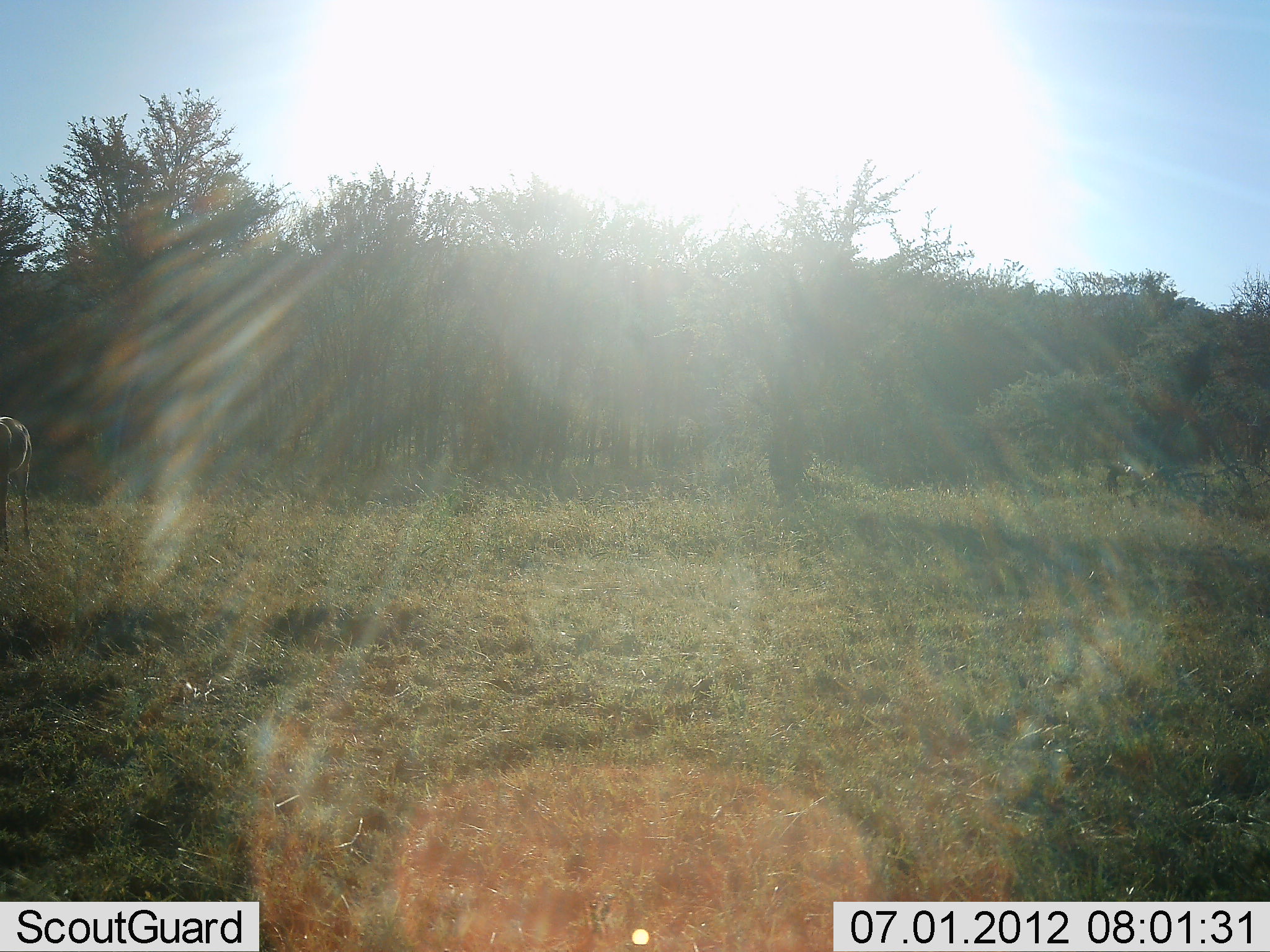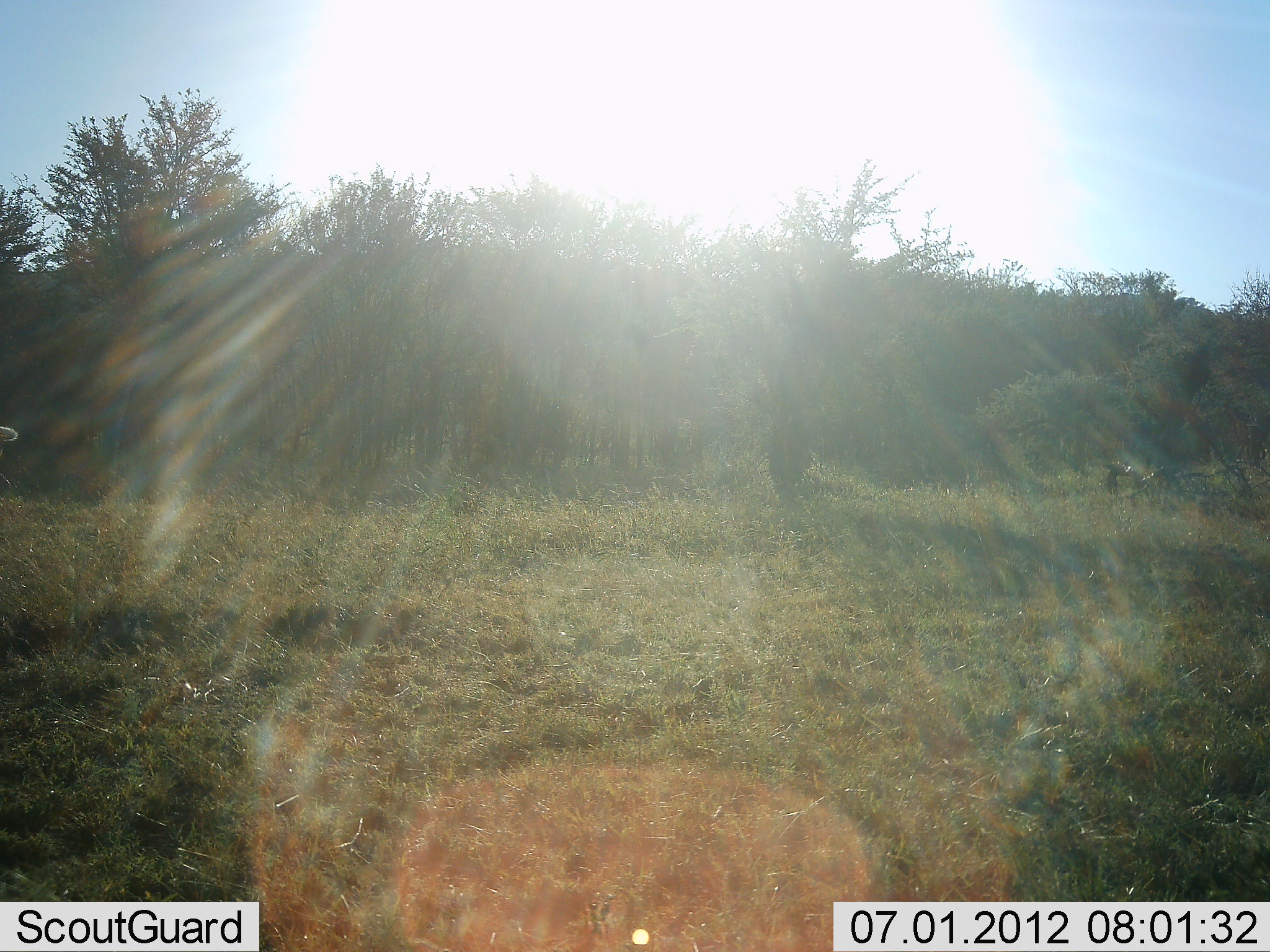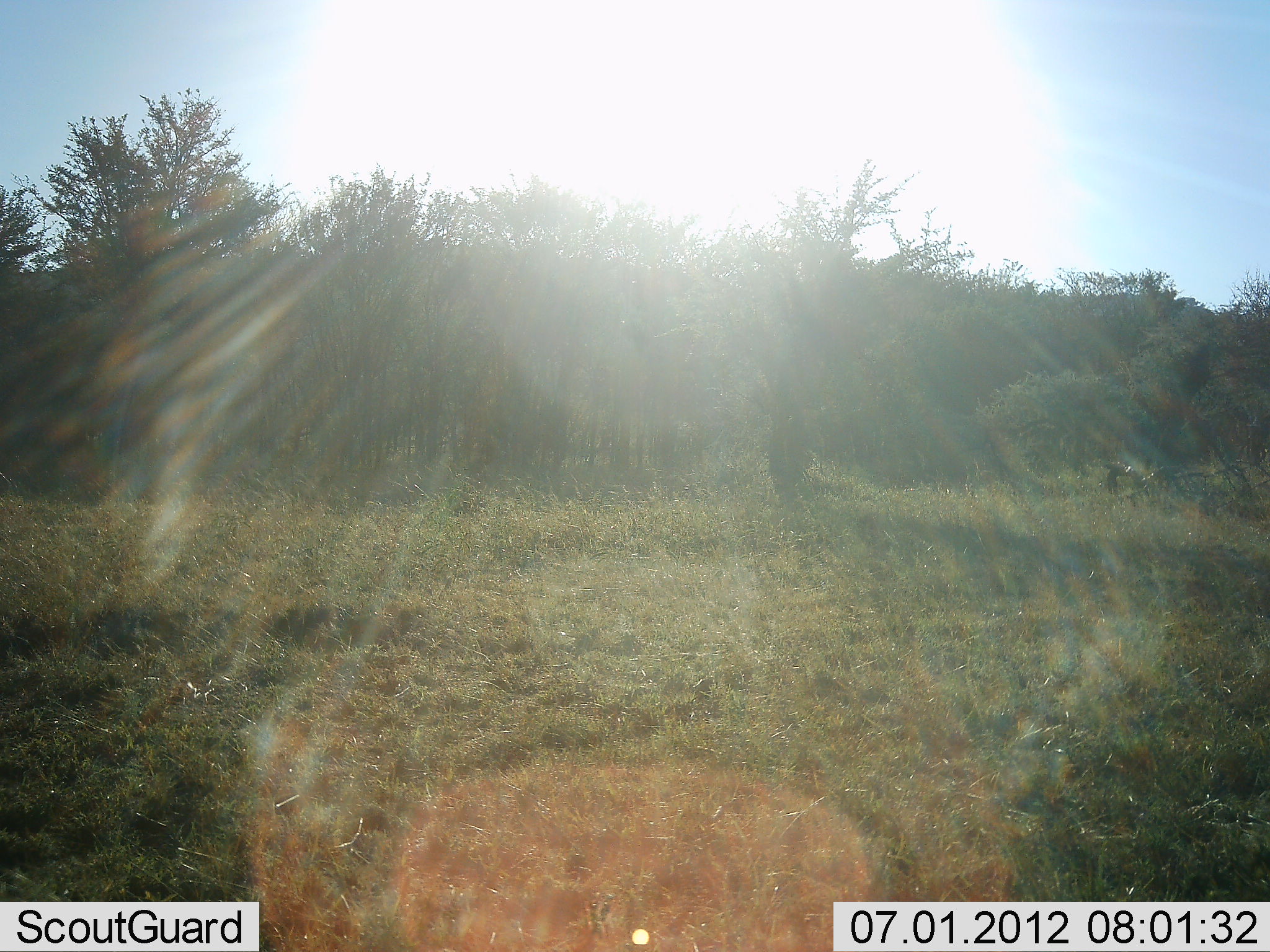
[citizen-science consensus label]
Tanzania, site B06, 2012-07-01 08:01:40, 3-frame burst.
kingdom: Animalia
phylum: Chordata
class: Mammalia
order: Artiodactyla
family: Bovidae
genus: Aepyceros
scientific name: Aepyceros melampus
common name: impala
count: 1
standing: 50%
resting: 0%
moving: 50%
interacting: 0%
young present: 0%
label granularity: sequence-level